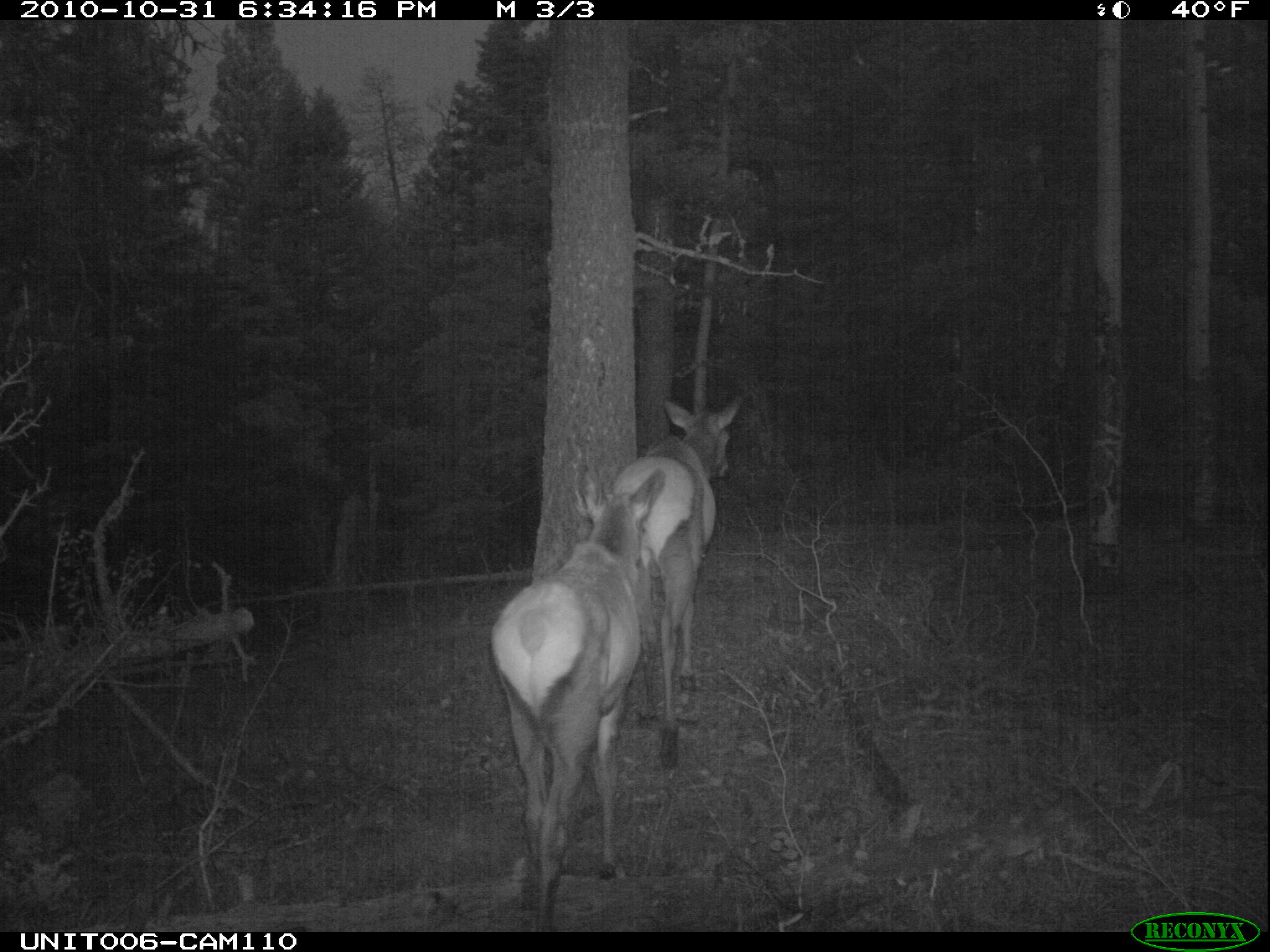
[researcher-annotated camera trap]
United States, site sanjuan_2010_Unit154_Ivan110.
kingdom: Animalia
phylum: Chordata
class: Mammalia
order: Artiodactyla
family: Cervidae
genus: Cervus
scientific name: Cervus elaphus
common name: red deer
Cervus elaphus (red deer).